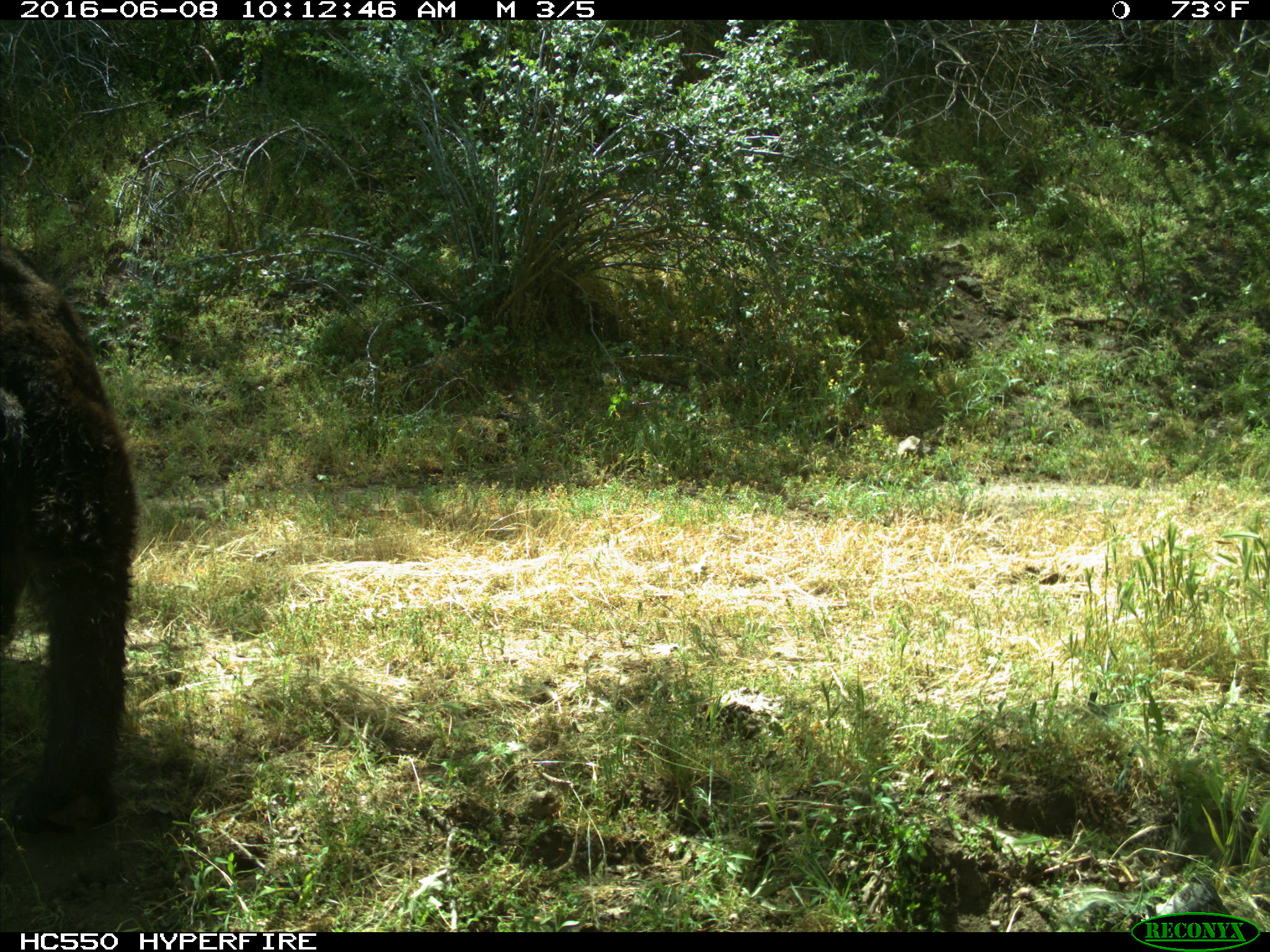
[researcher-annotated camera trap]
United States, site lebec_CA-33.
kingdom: Animalia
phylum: Chordata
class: Mammalia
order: Carnivora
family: Ursidae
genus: Ursus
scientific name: Ursus americanus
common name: american black bear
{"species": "Ursus americanus (american black bear)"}